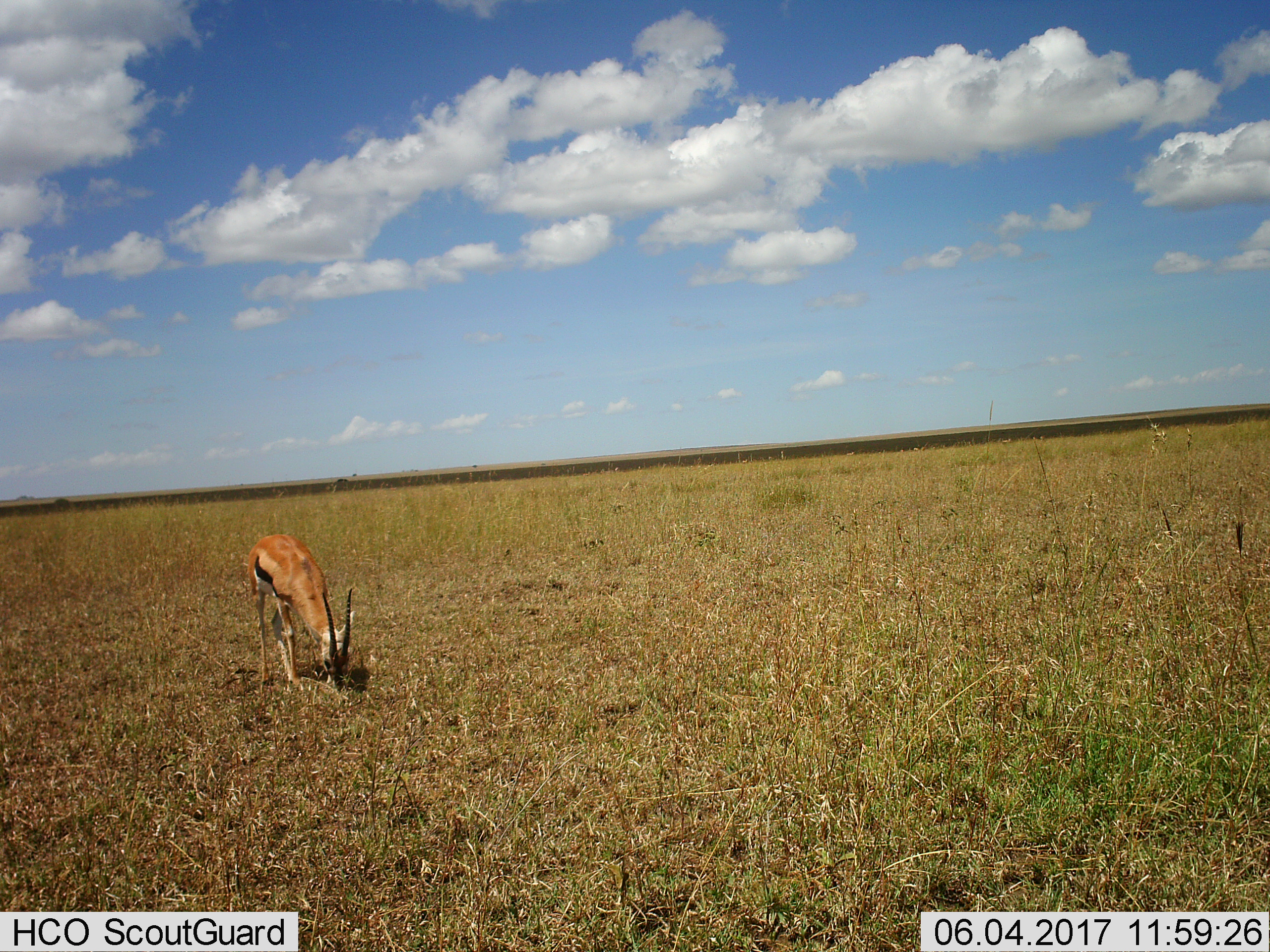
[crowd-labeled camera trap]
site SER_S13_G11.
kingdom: Animalia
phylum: Chordata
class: Mammalia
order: Artiodactyla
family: Bovidae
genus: Eudorcas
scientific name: Eudorcas thomsonii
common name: thomson's gazelle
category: gazellethomsons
Gazellethomsons (thomson's gazelle) (Eudorcas thomsonii), count 1. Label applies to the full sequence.